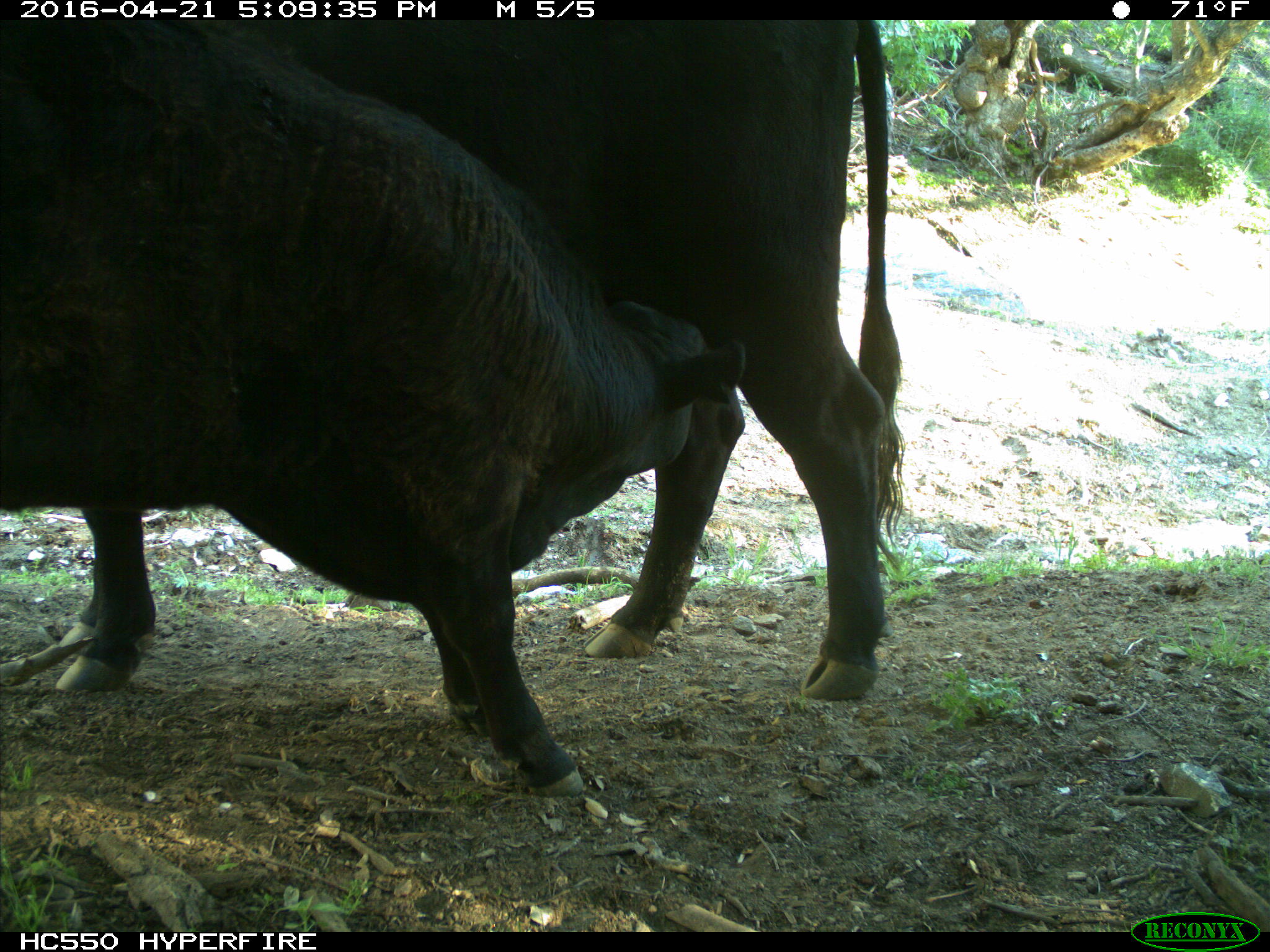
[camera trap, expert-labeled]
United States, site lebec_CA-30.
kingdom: Animalia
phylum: Chordata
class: Mammalia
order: Artiodactyla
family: Bovidae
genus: Bos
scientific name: Bos taurus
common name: domestic cow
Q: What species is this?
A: Bos taurus (domestic cow).